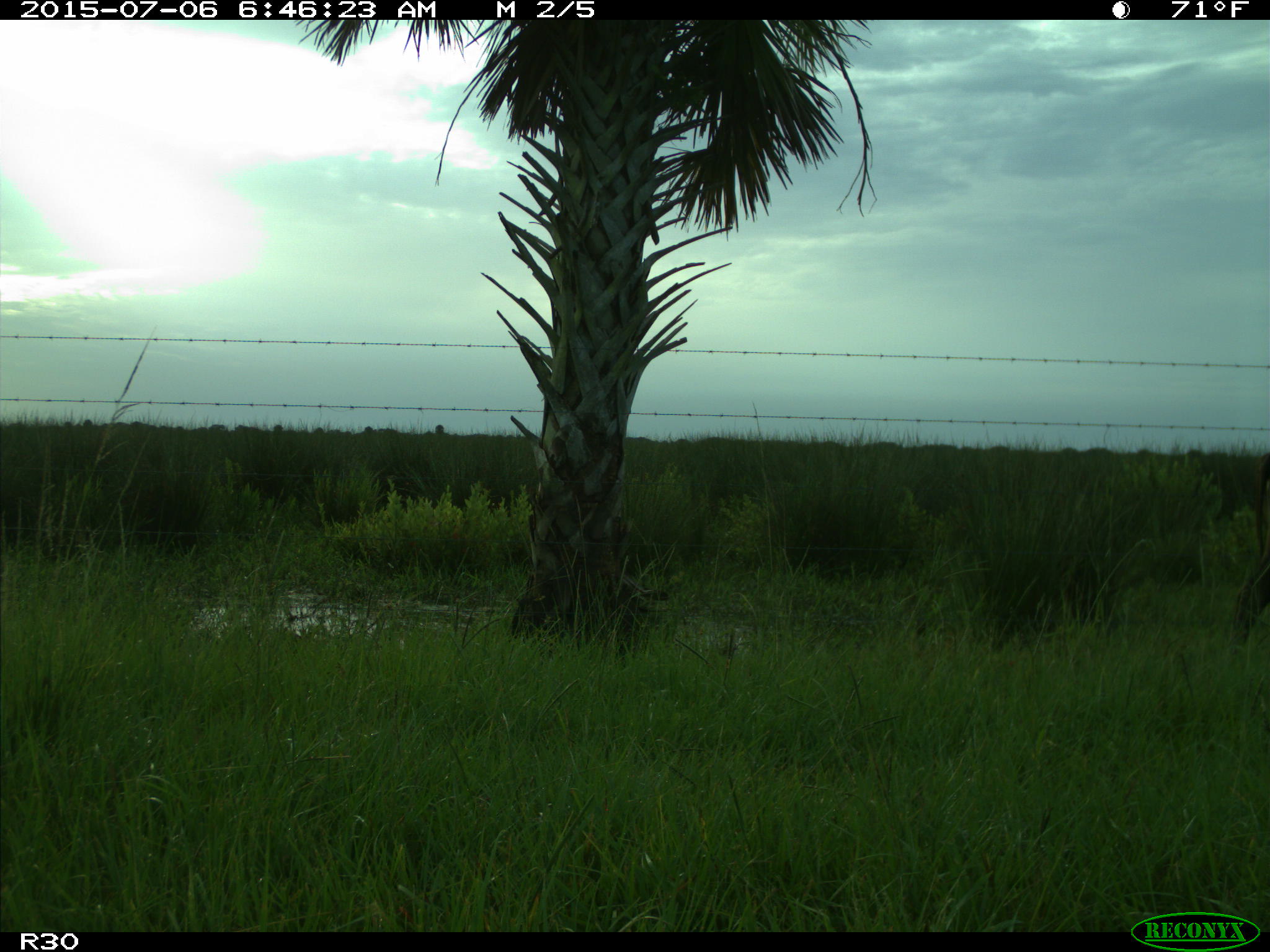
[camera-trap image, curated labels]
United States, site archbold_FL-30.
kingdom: Animalia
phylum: Chordata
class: Mammalia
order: Artiodactyla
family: Bovidae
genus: Bos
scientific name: Bos taurus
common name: domestic cow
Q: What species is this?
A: Bos taurus (domestic cow).